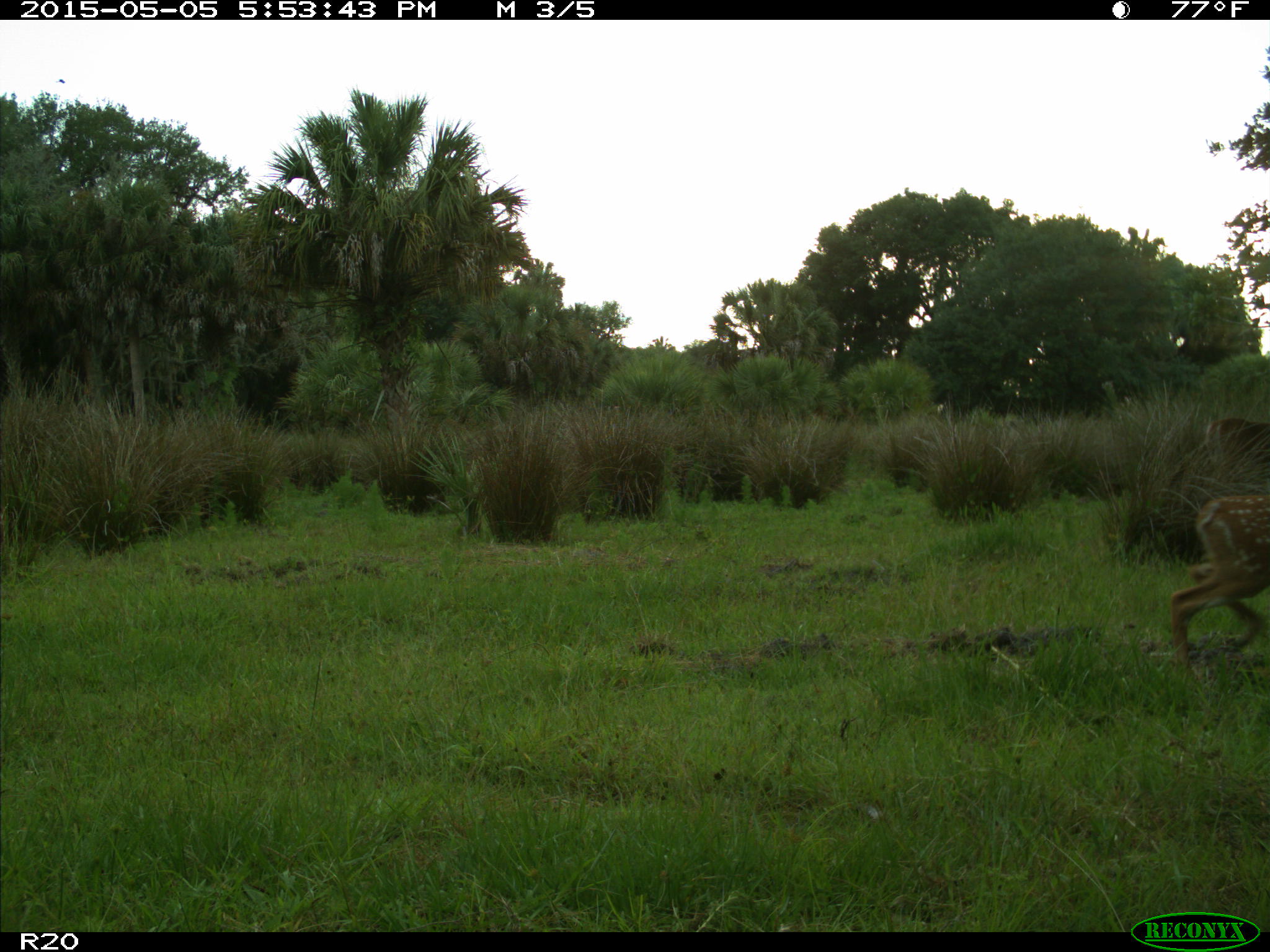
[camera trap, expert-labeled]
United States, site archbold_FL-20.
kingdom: Animalia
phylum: Chordata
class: Mammalia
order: Artiodactyla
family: Cervidae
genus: Odocoileus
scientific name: Odocoileus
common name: deer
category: unidentified deer